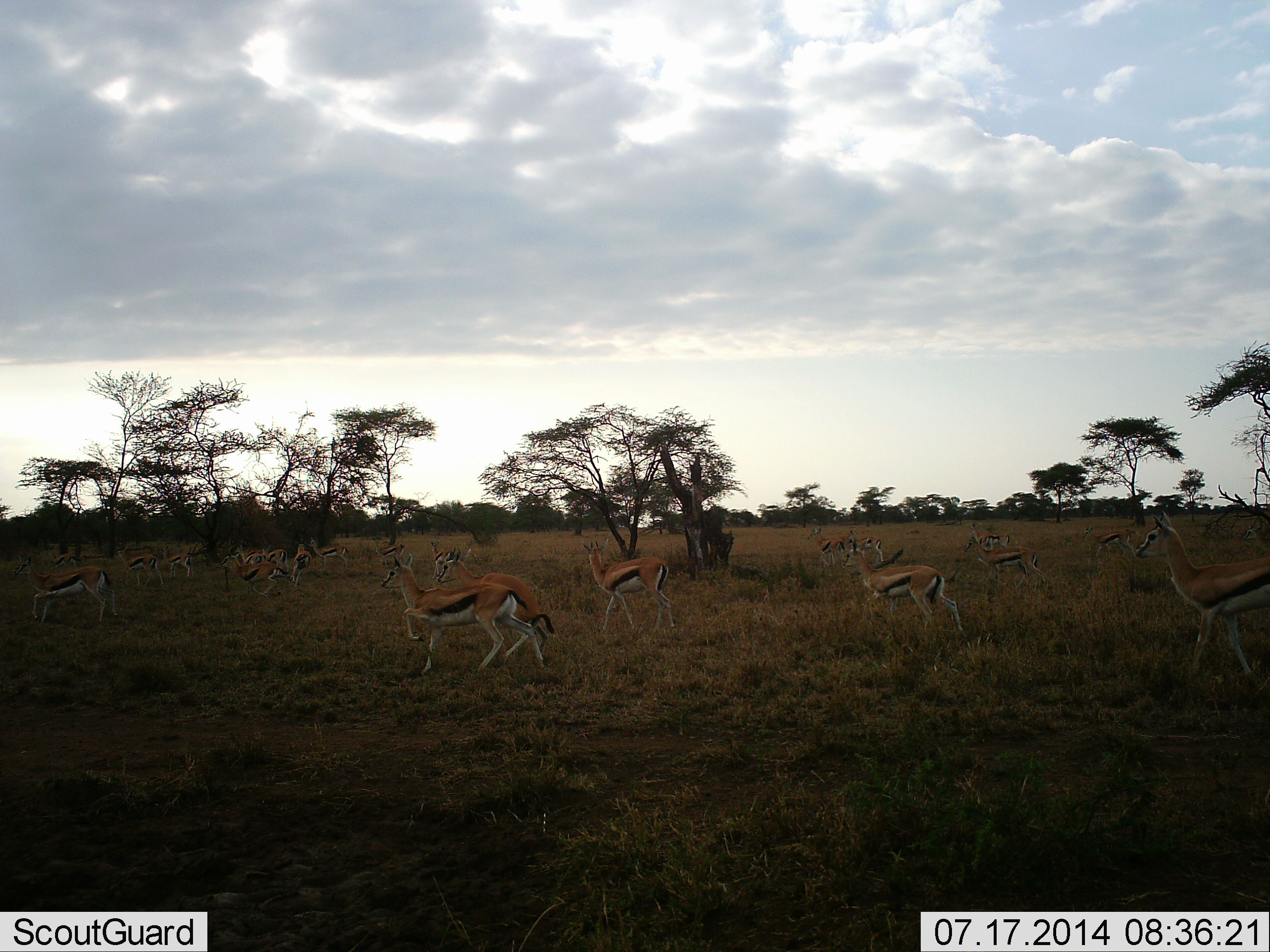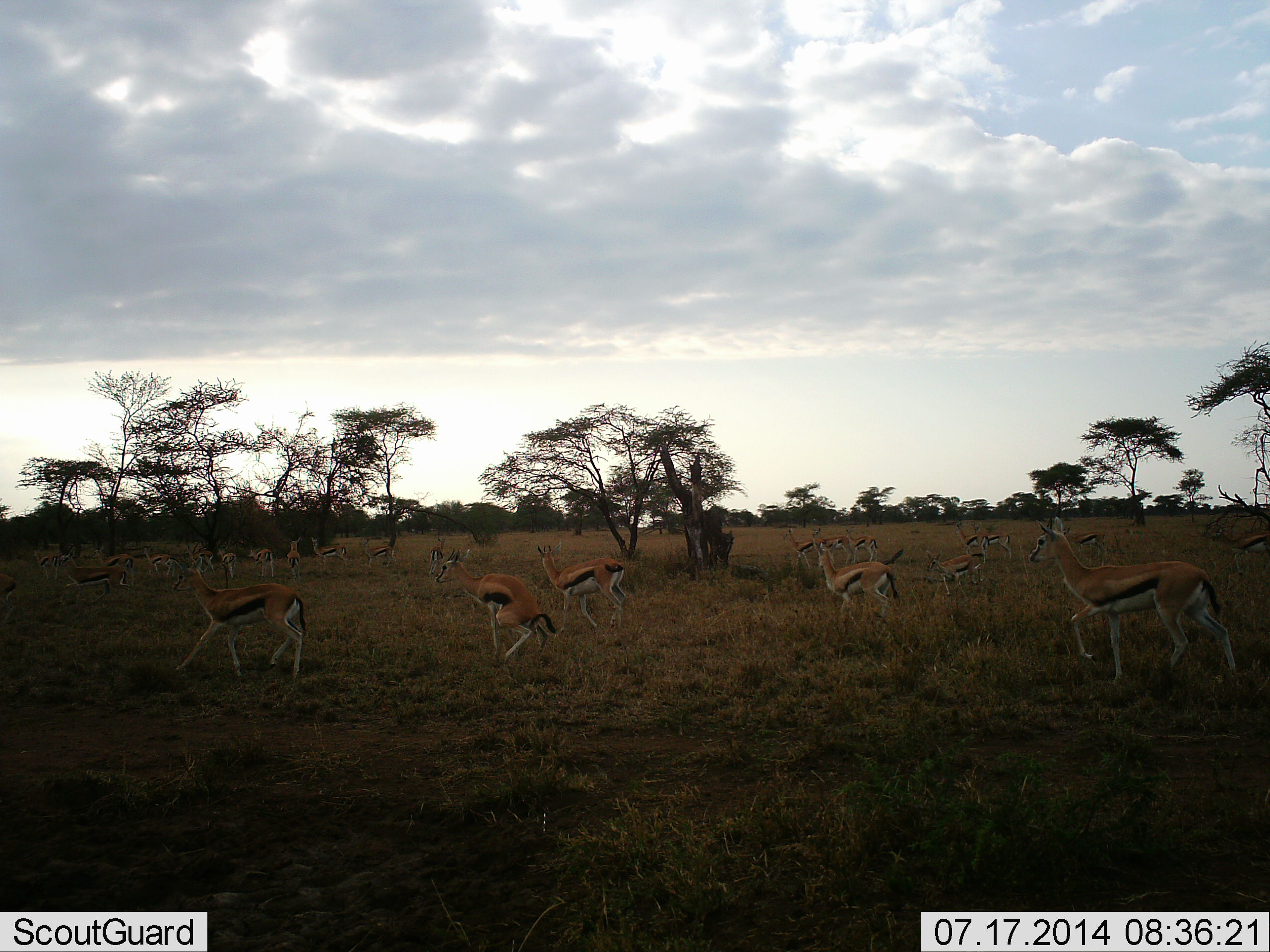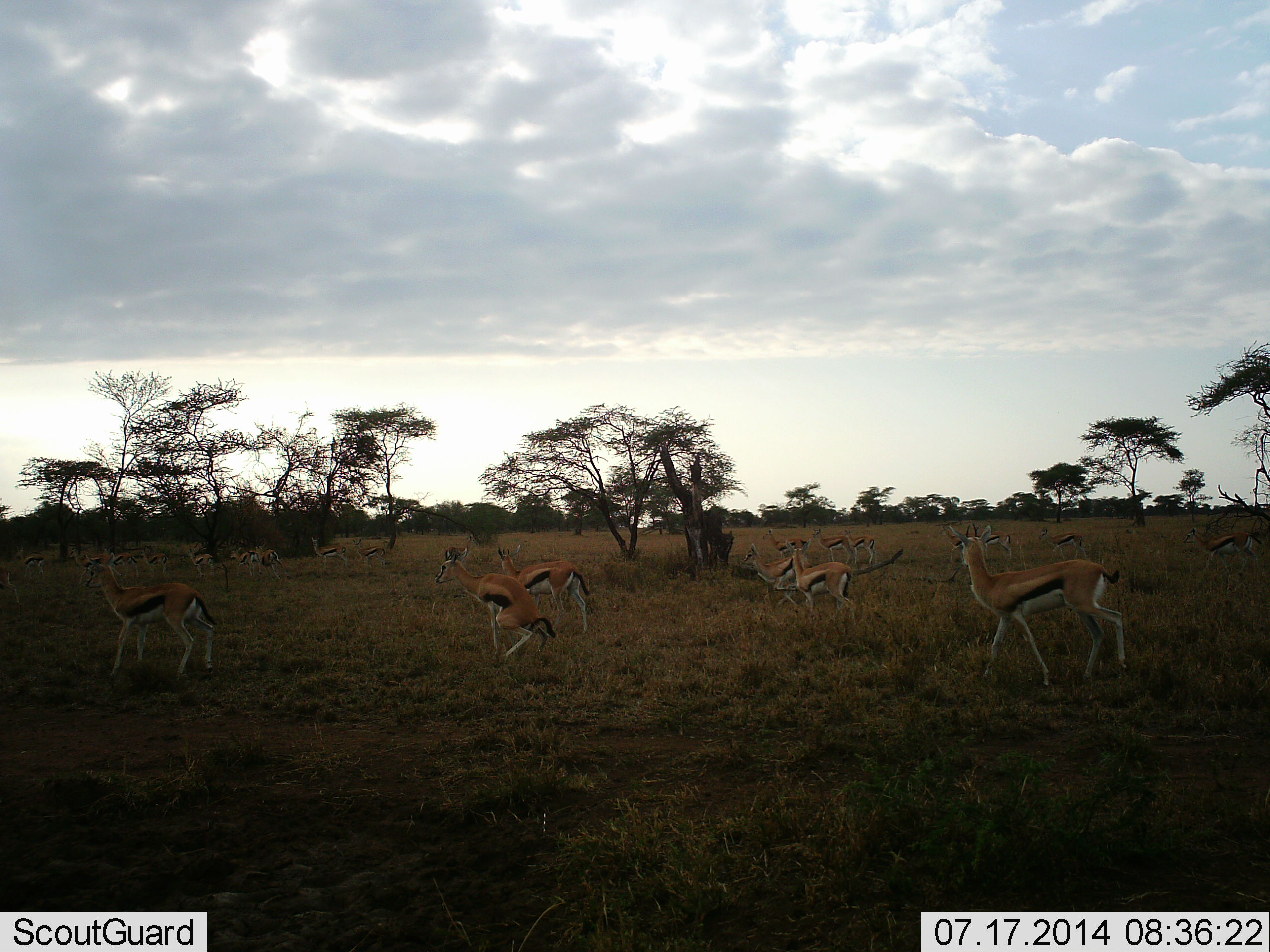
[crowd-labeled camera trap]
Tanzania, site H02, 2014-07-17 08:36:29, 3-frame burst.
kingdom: Animalia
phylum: Chordata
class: Mammalia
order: Artiodactyla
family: Bovidae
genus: Eudorcas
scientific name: Eudorcas thomsonii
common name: thomson's gazelle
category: gazellethomsons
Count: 11-50.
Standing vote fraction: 50%.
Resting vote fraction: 0%.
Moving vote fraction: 100%.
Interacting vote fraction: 10%.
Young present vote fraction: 0%.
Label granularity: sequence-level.